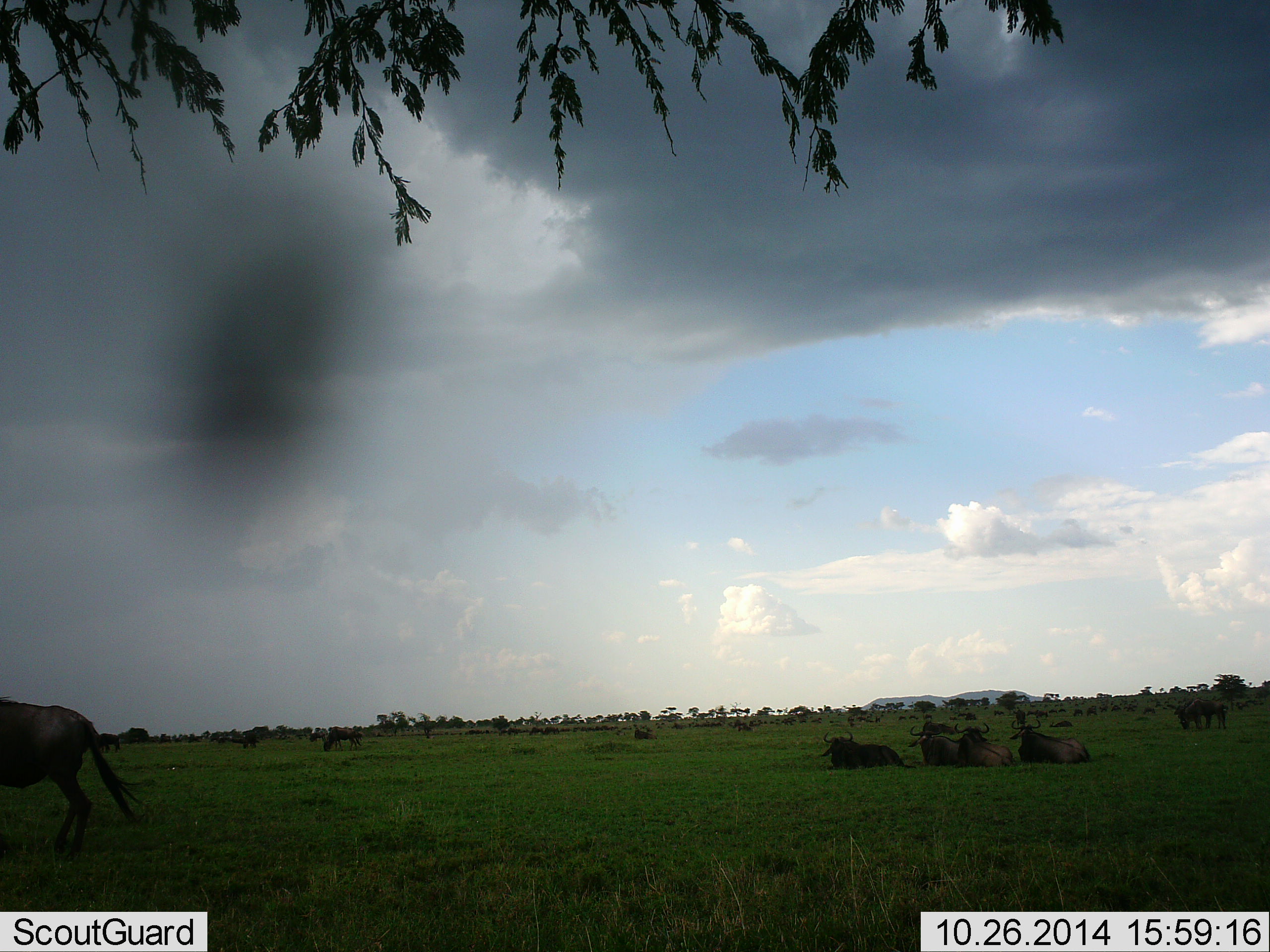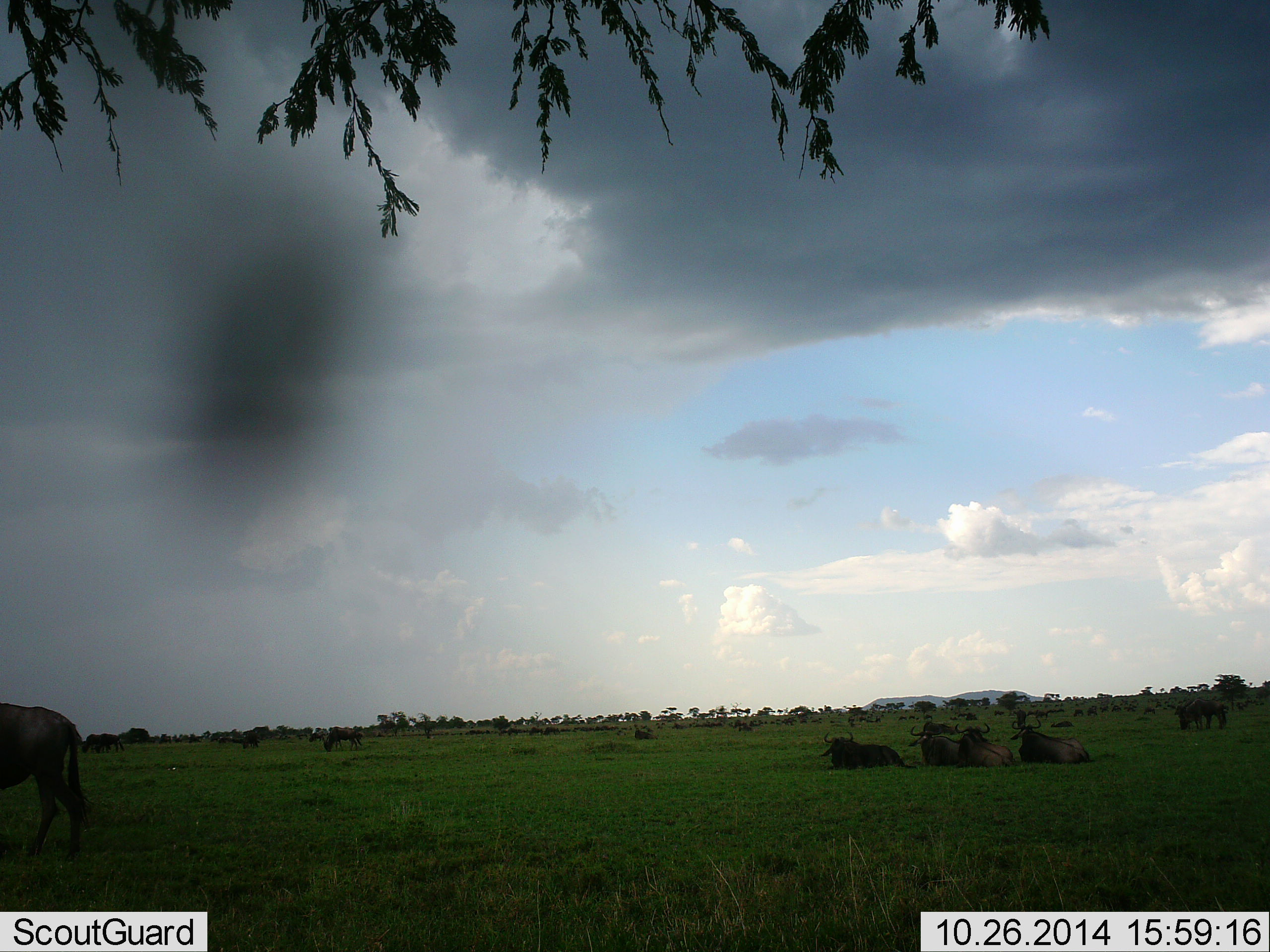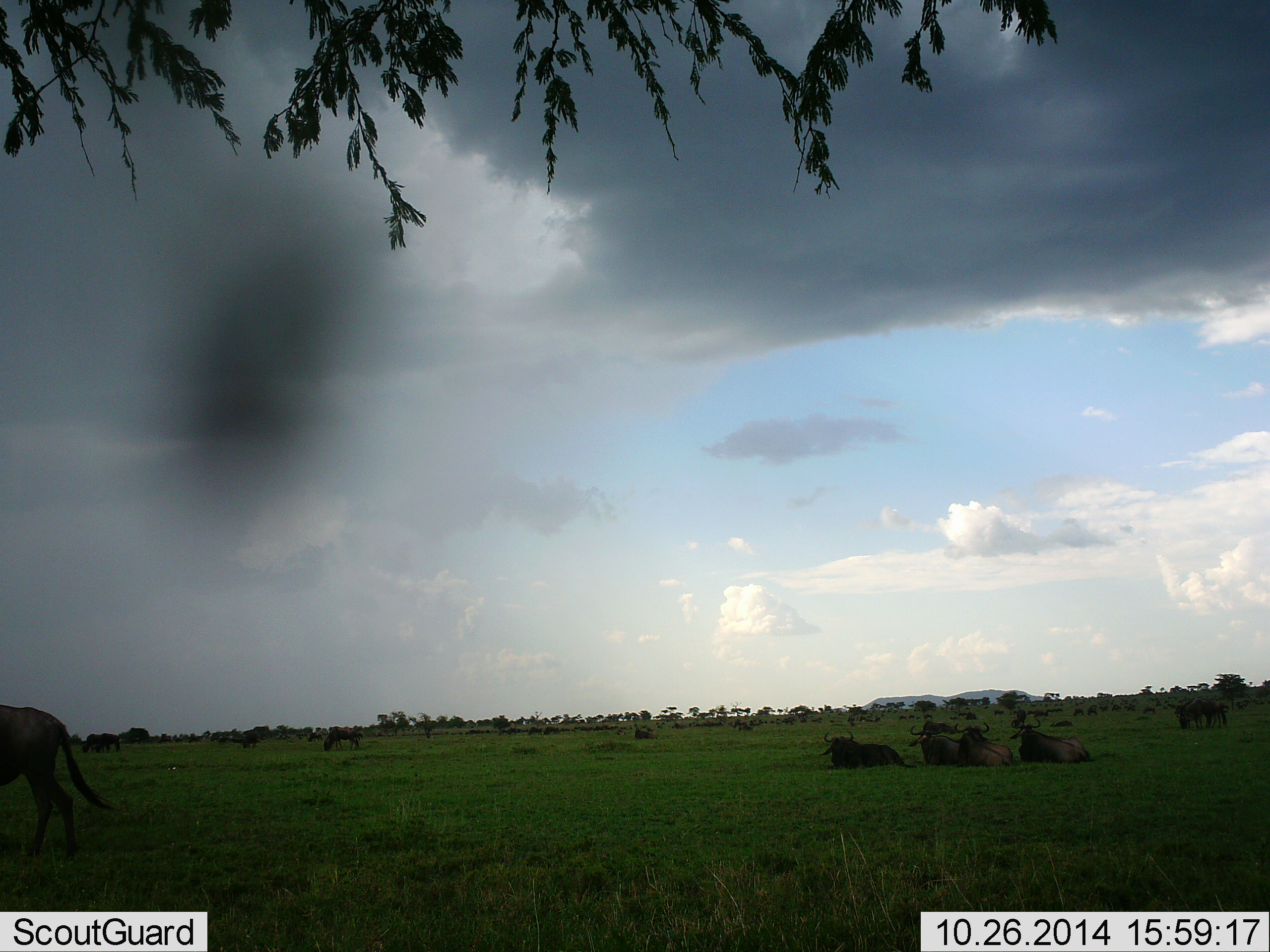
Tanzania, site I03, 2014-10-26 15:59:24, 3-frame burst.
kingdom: Animalia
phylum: Chordata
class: Mammalia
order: Artiodactyla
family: Bovidae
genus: Connochaetes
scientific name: Connochaetes taurinus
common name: blue wildebeest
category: wildebeest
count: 11-50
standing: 60%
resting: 90%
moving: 40%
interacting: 0%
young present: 0%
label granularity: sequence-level